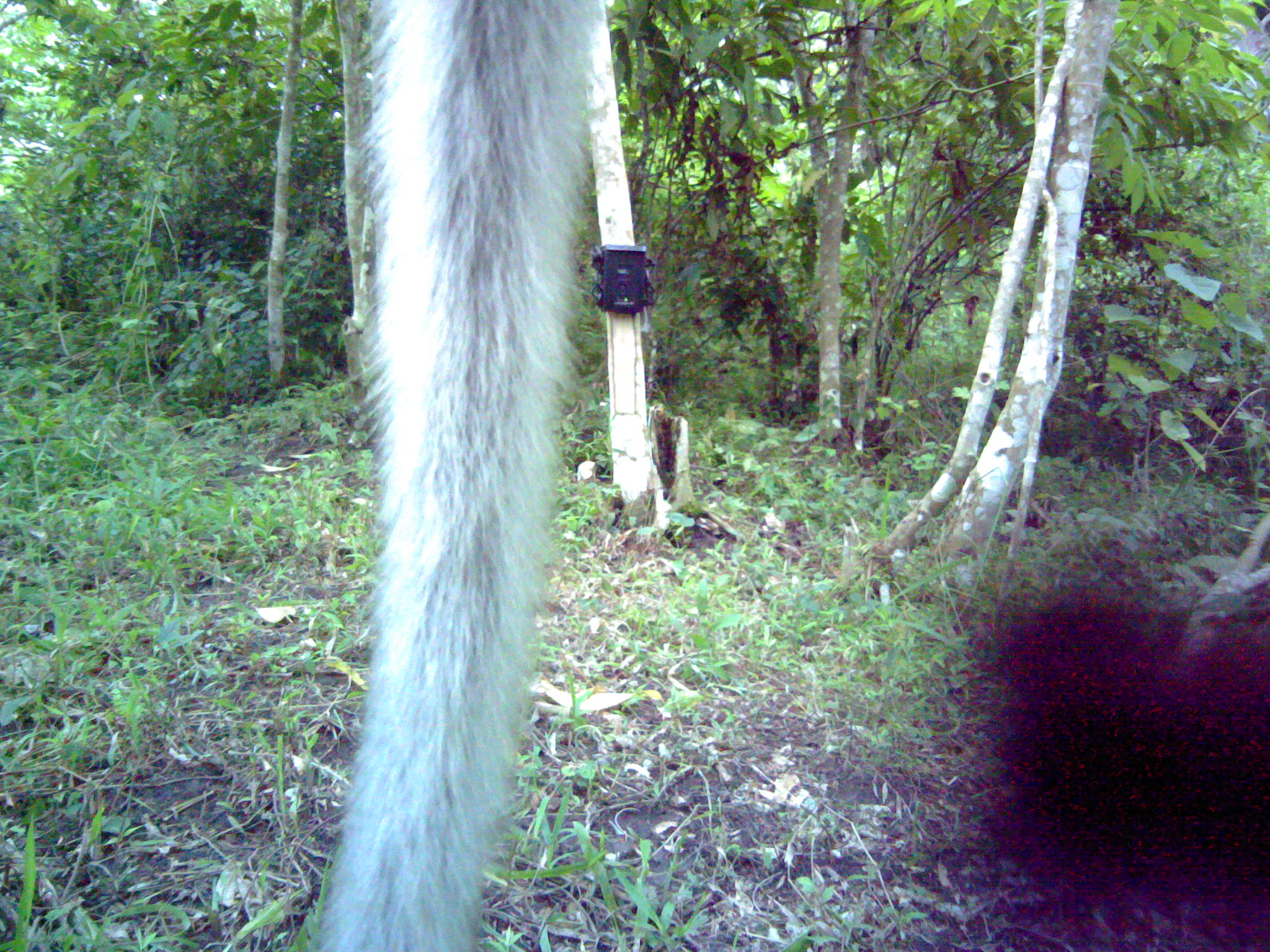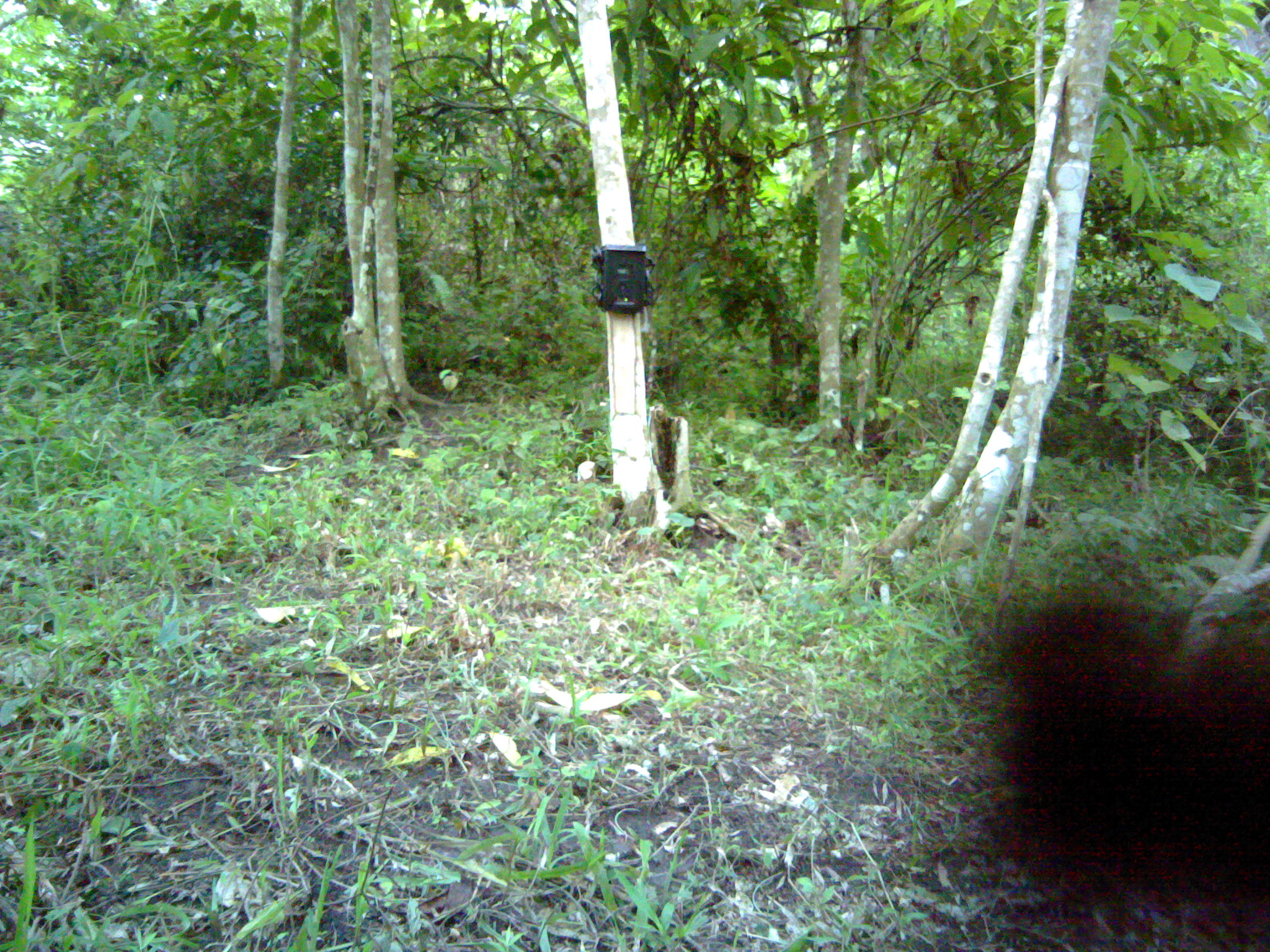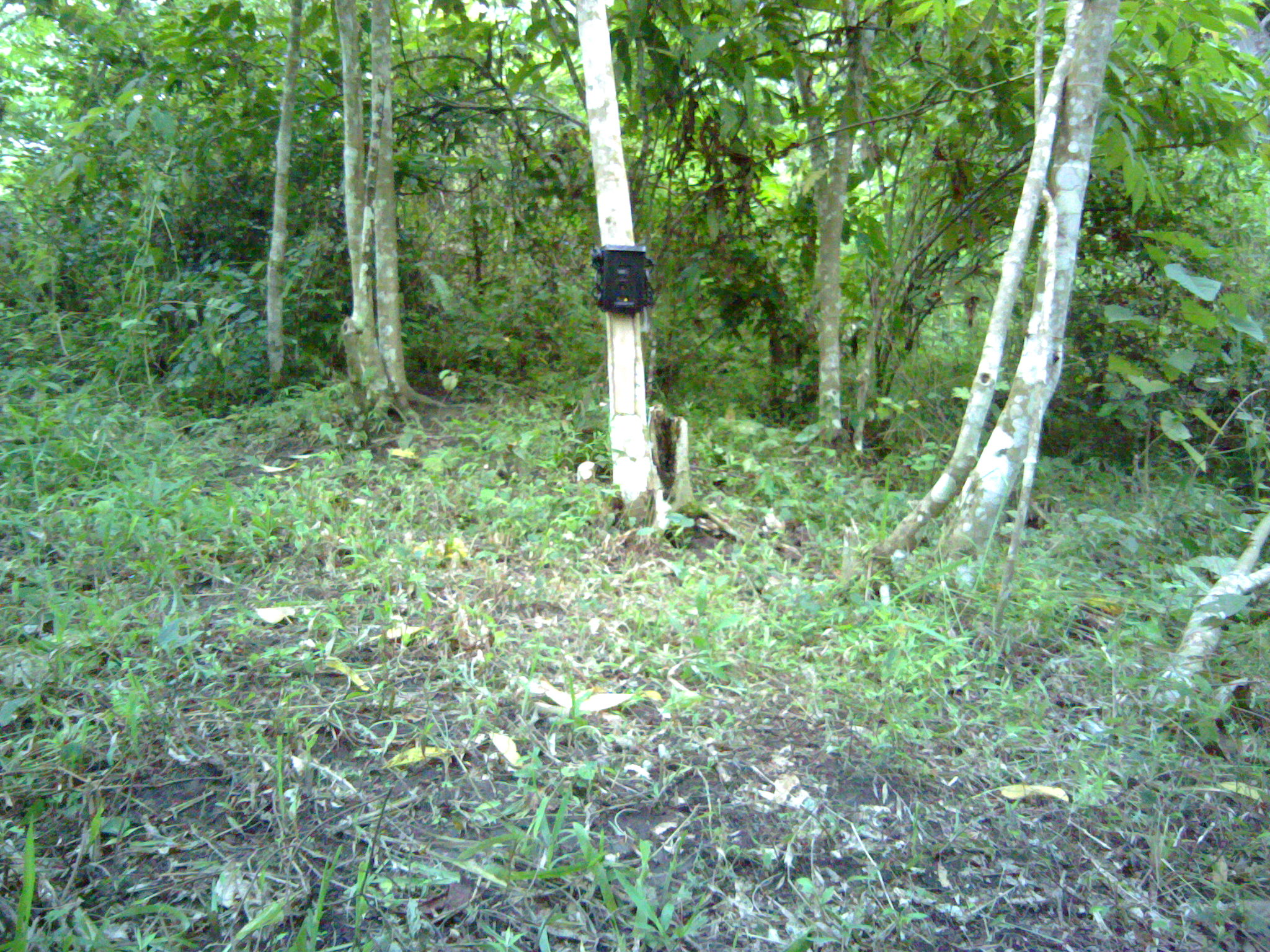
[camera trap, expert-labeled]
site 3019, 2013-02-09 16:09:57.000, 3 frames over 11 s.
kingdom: Animalia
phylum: Chordata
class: Mammalia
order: Primates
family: Cercopithecidae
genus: Macaca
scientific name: Macaca fascicularis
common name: crab-eating macaque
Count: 1.